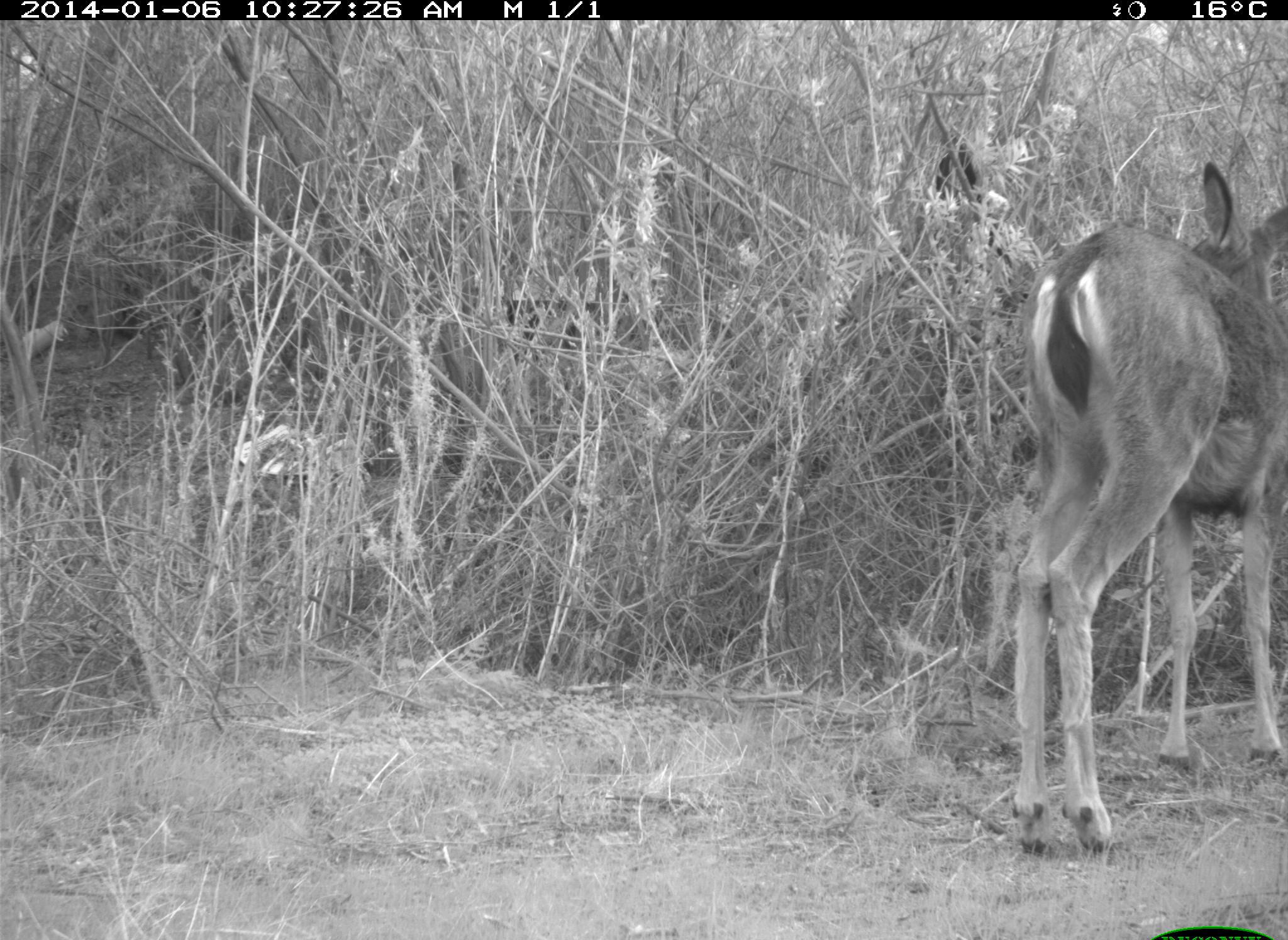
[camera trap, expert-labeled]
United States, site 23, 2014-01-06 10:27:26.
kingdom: Animalia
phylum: Chordata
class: Mammalia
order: Artiodactyla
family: Cervidae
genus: Odocoileus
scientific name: Odocoileus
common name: deer